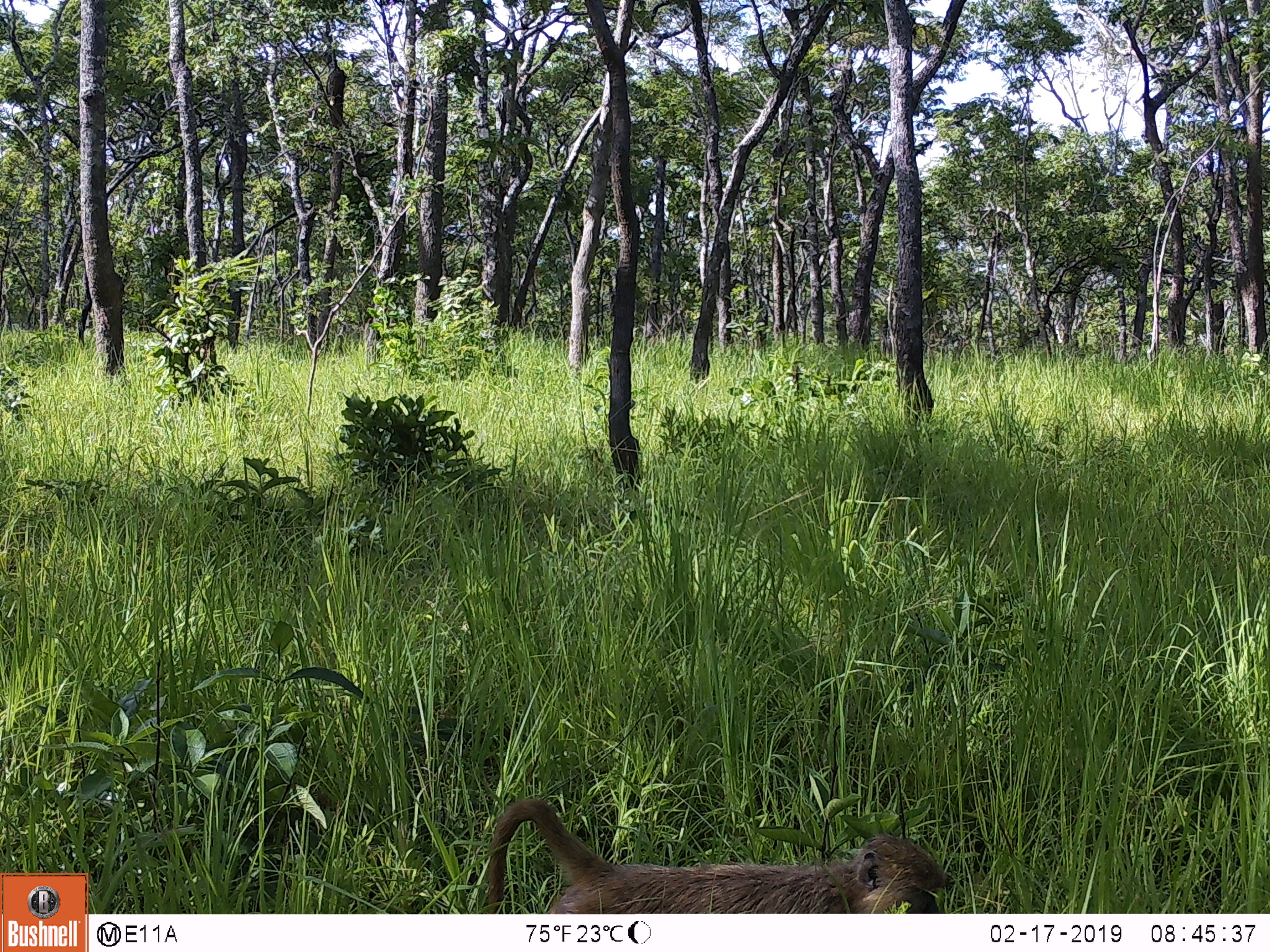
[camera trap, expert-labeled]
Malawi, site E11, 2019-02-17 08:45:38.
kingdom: Animalia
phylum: Chordata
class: Mammalia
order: Primates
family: Cercopithecidae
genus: Papio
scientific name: Papio cynocephalus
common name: yellow baboon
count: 1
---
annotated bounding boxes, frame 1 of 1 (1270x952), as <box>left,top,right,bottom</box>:
yellow baboon: <box>476,795,949,912</box>